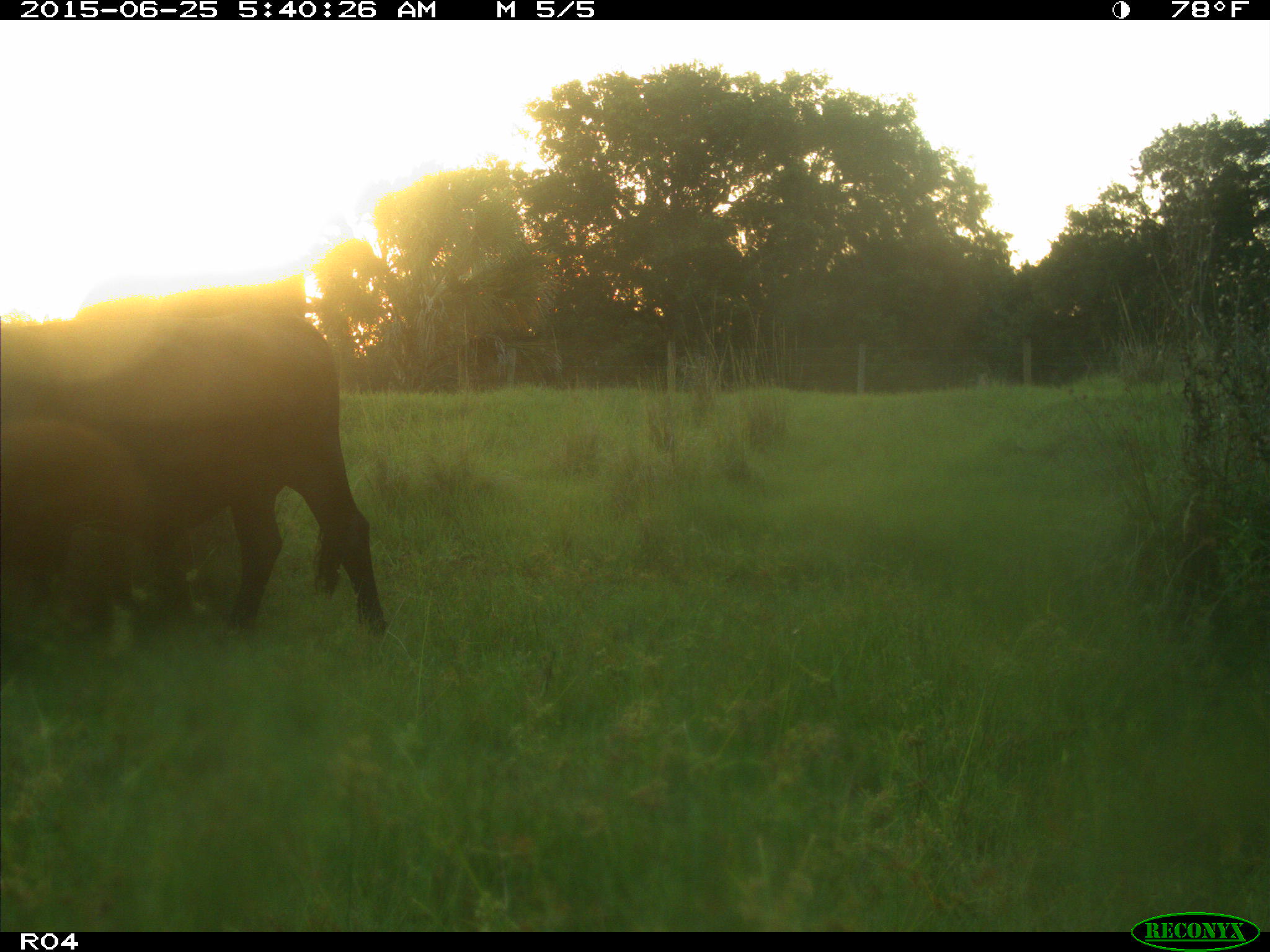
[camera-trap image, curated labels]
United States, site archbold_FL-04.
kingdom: Animalia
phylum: Chordata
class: Mammalia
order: Artiodactyla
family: Bovidae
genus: Bos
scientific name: Bos taurus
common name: domestic cow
Bos taurus (domestic cow).